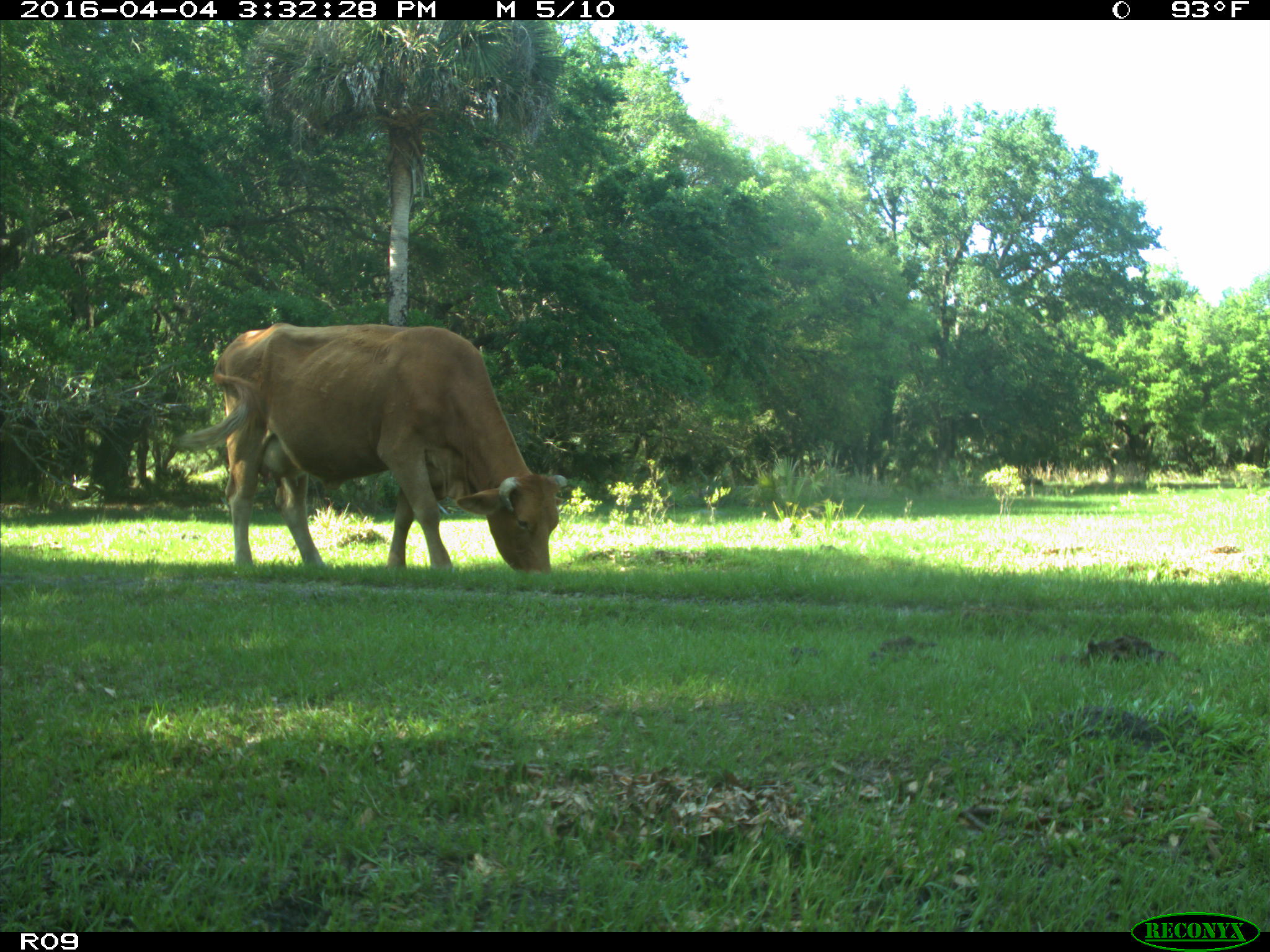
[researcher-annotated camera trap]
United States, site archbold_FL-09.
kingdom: Animalia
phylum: Chordata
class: Mammalia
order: Artiodactyla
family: Bovidae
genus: Bos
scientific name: Bos taurus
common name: domestic cow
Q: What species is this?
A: Bos taurus (domestic cow).